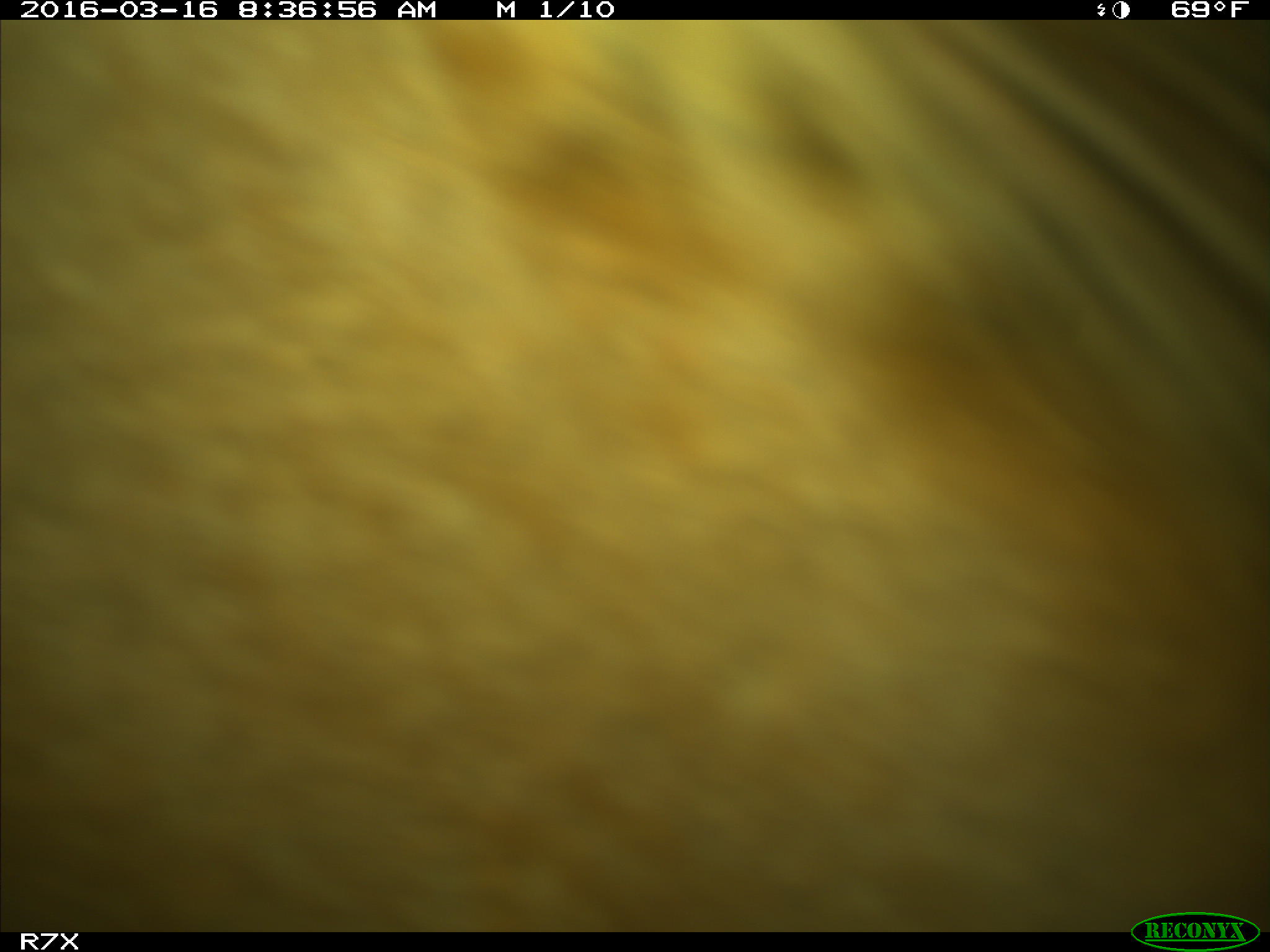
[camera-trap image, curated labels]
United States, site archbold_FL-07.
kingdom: Animalia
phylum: Chordata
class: Mammalia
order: Artiodactyla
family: Bovidae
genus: Bos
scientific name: Bos taurus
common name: domestic cow